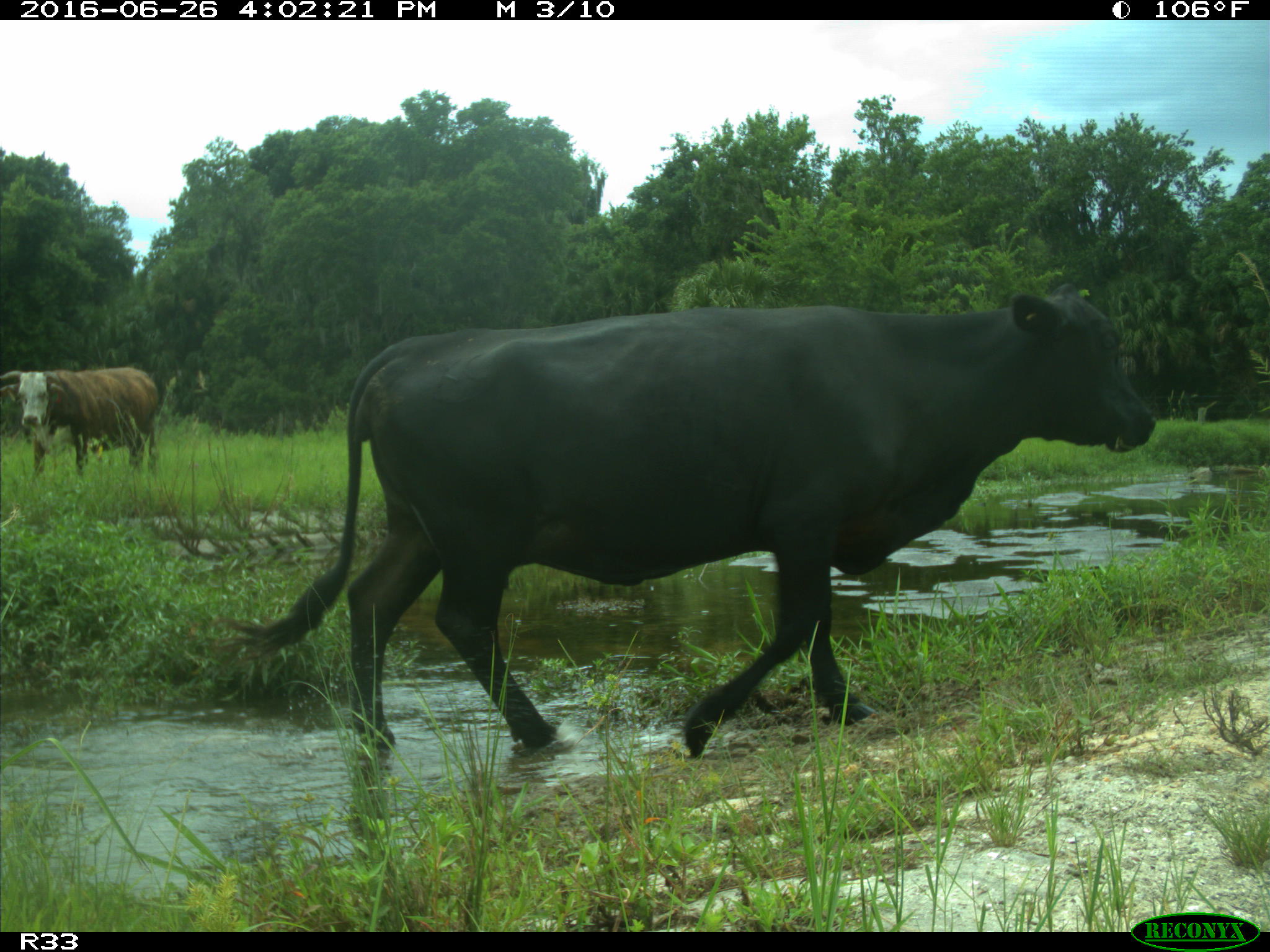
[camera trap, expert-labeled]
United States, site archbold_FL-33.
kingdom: Animalia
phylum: Chordata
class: Mammalia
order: Artiodactyla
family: Bovidae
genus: Bos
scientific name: Bos taurus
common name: domestic cow